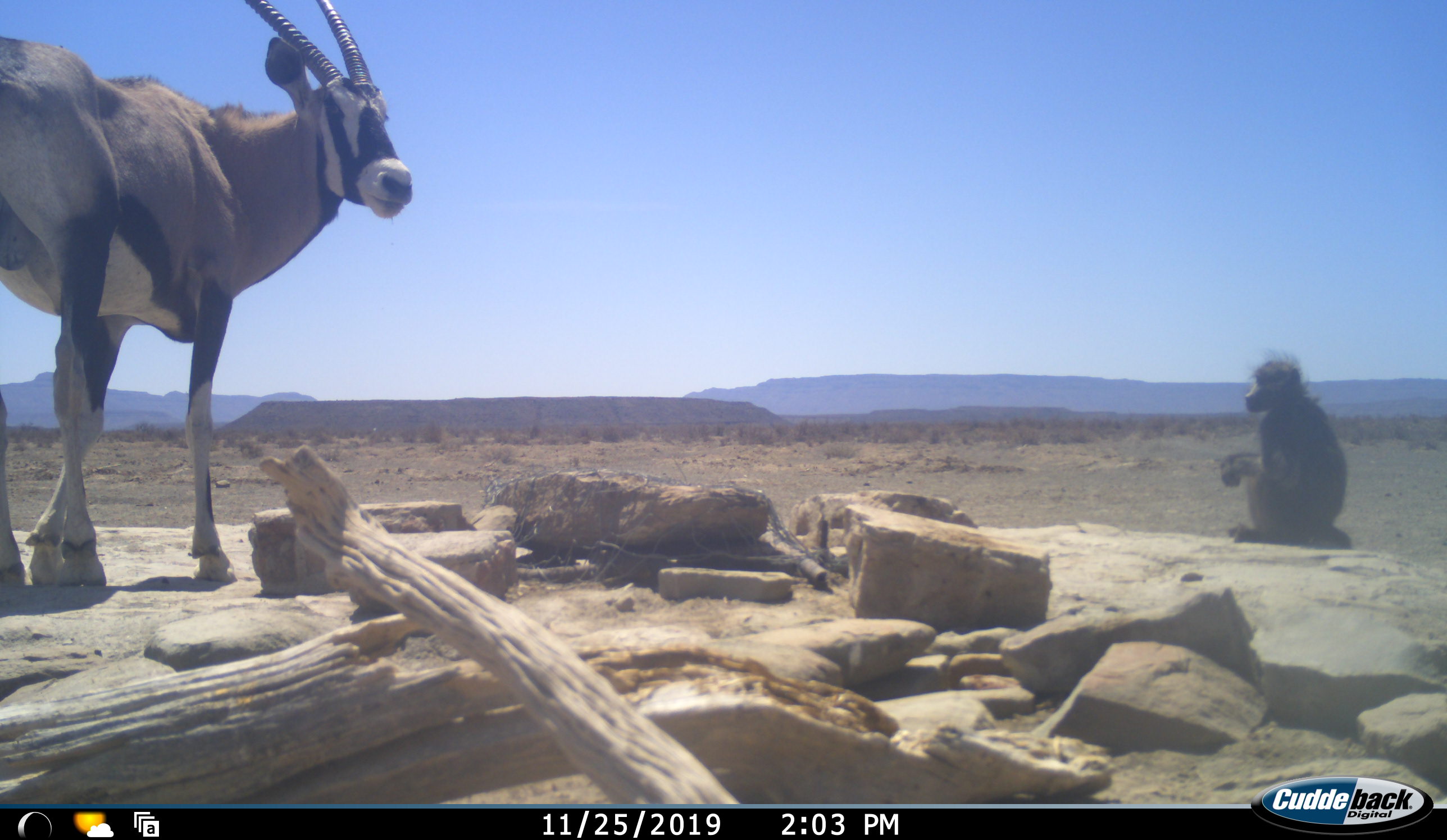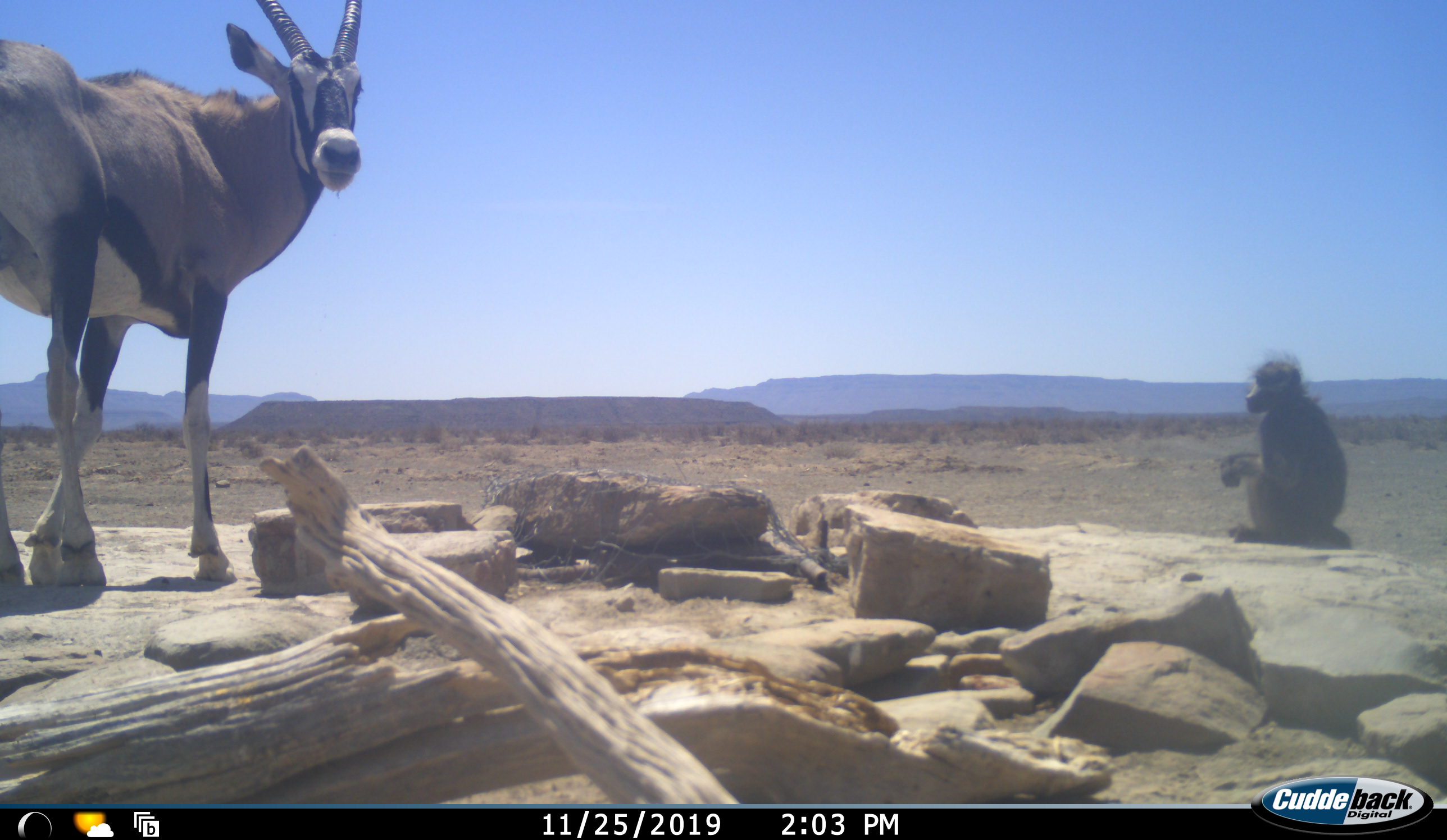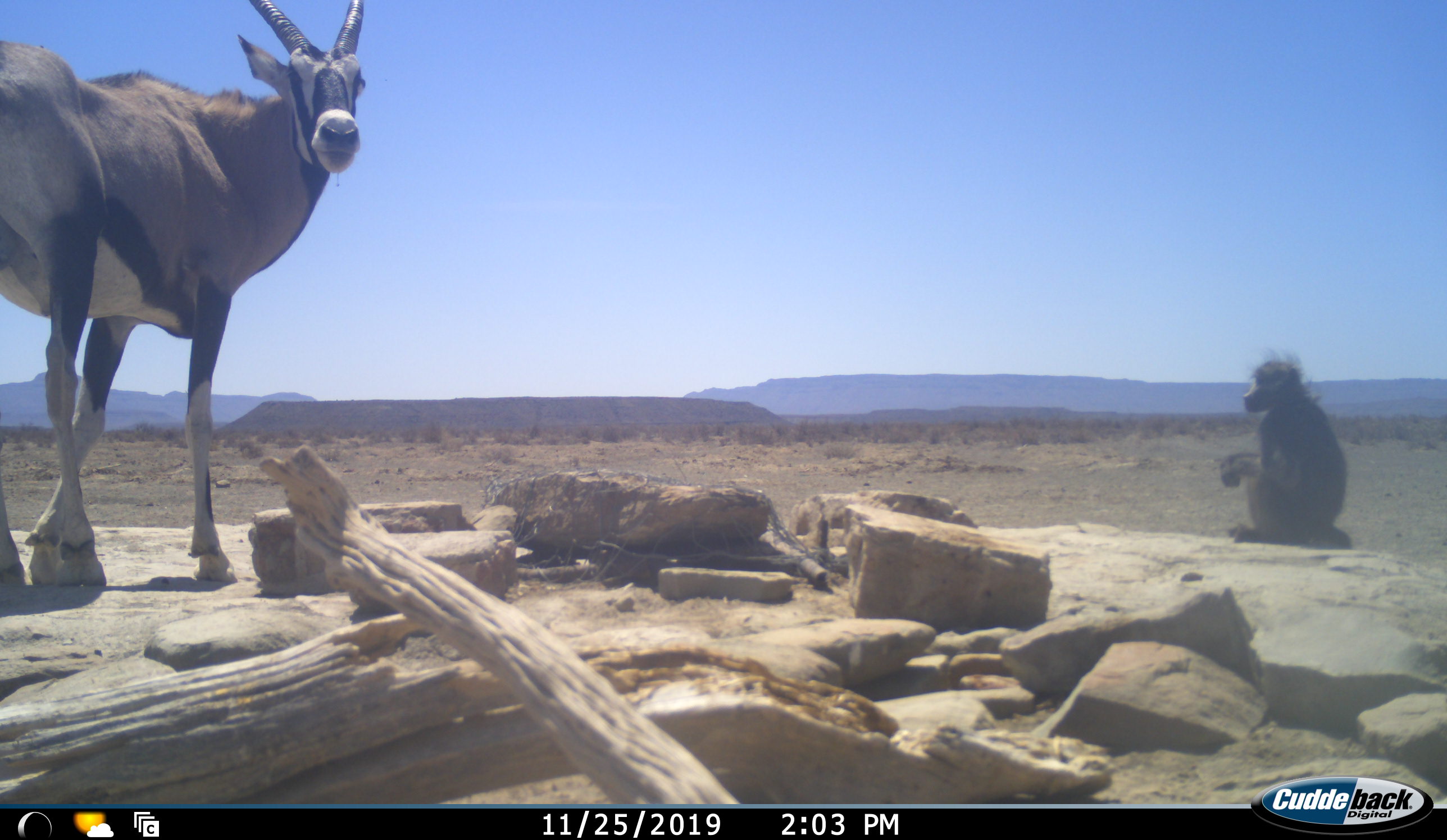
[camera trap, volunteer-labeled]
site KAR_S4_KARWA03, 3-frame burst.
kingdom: Animalia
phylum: Chordata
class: Mammalia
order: Primates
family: Cercopithecidae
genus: Papio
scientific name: Papio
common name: baboon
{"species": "baboon (Papio)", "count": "1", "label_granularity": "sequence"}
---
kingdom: Animalia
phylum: Chordata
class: Mammalia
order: Artiodactyla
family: Bovidae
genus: Oryx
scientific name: Oryx gazella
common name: gemsbok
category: oryx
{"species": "oryx (gemsbok) (Oryx gazella)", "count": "1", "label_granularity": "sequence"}